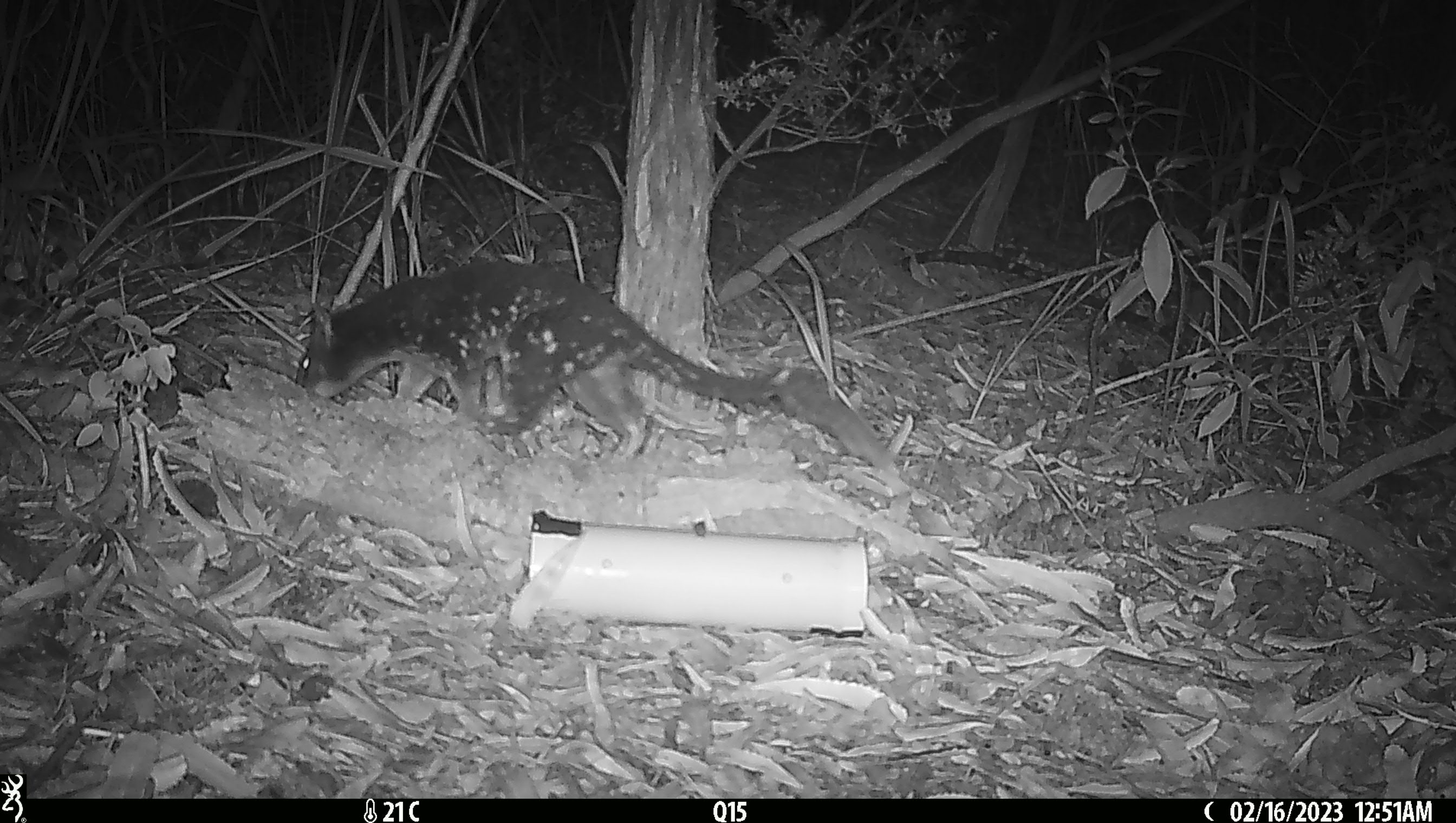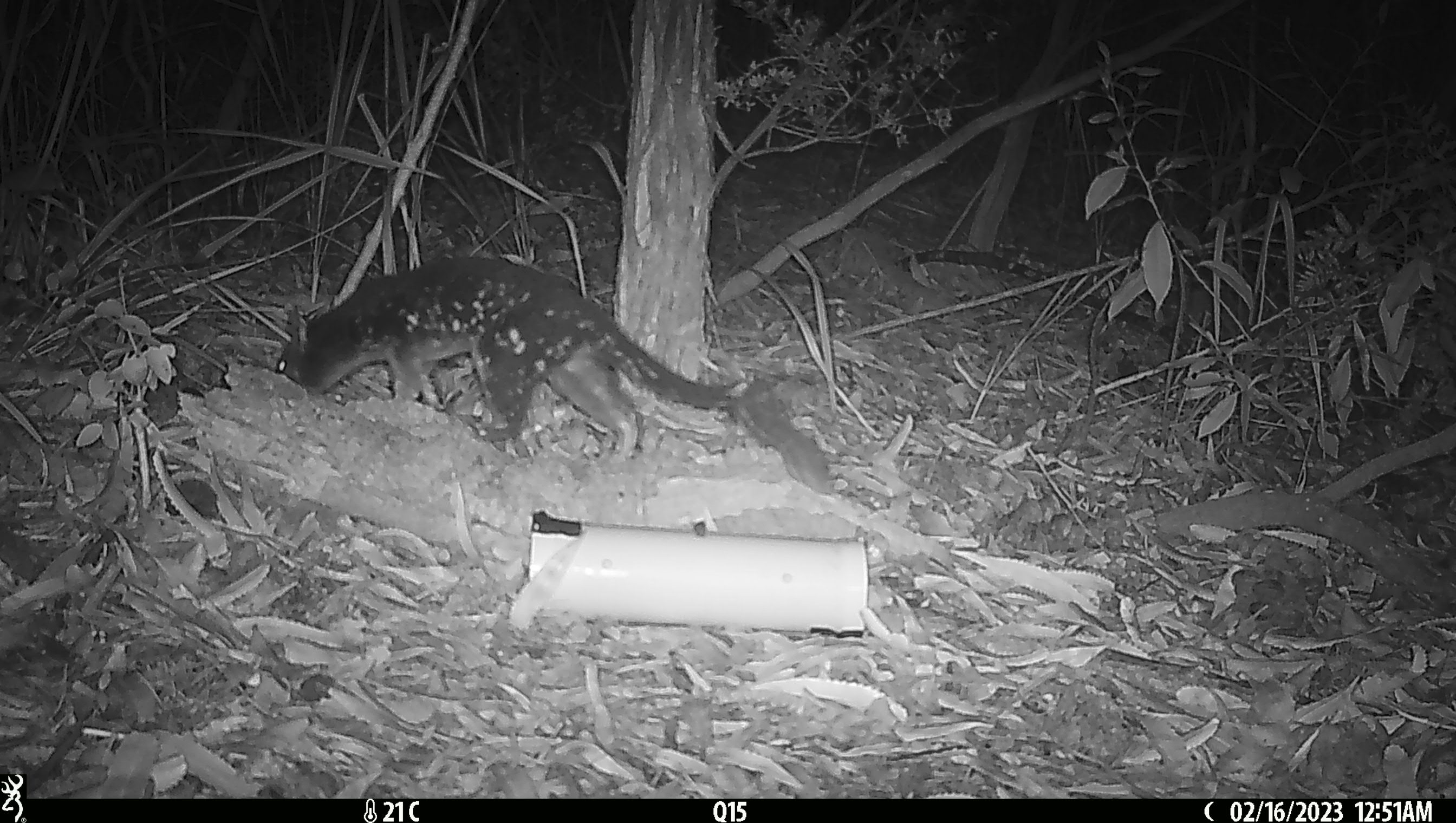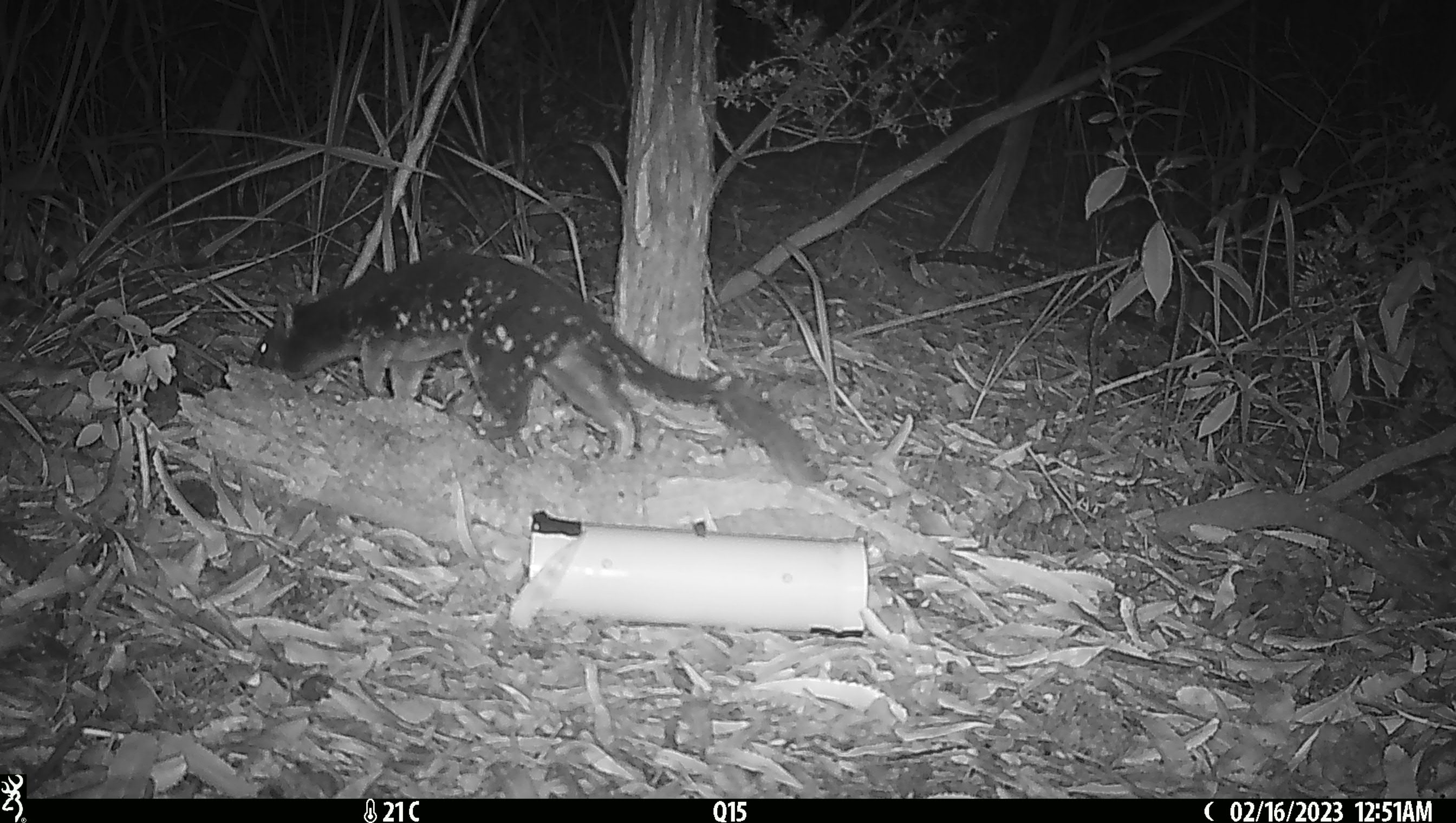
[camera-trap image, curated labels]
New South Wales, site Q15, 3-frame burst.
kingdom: Animalia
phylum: Chordata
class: Mammalia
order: Dasyuromorphia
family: Dasyuridae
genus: Dasyurus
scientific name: Dasyurus maculatus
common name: spotted-tailed quoll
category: quoll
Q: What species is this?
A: Quoll (spotted-tailed quoll) (Dasyurus maculatus).